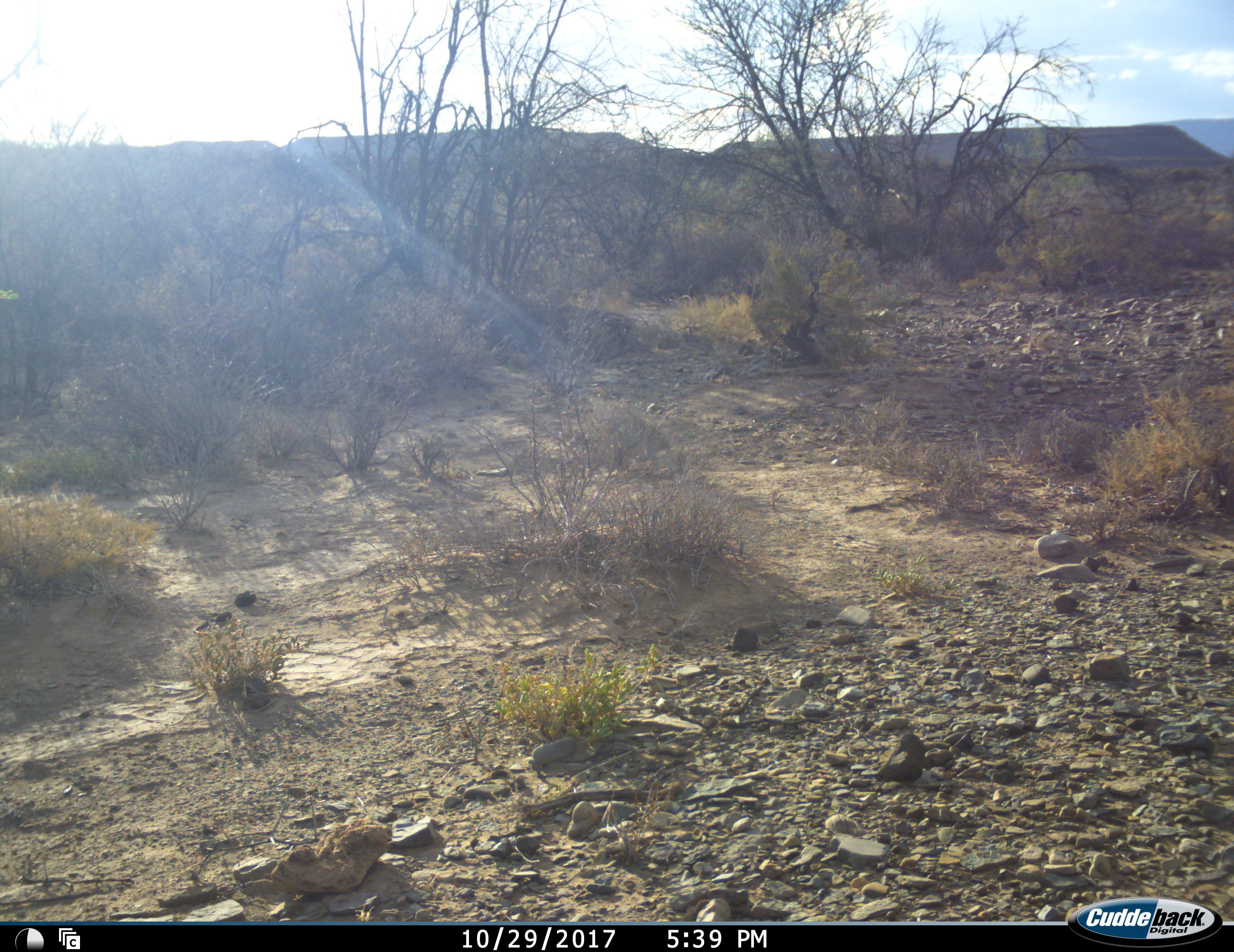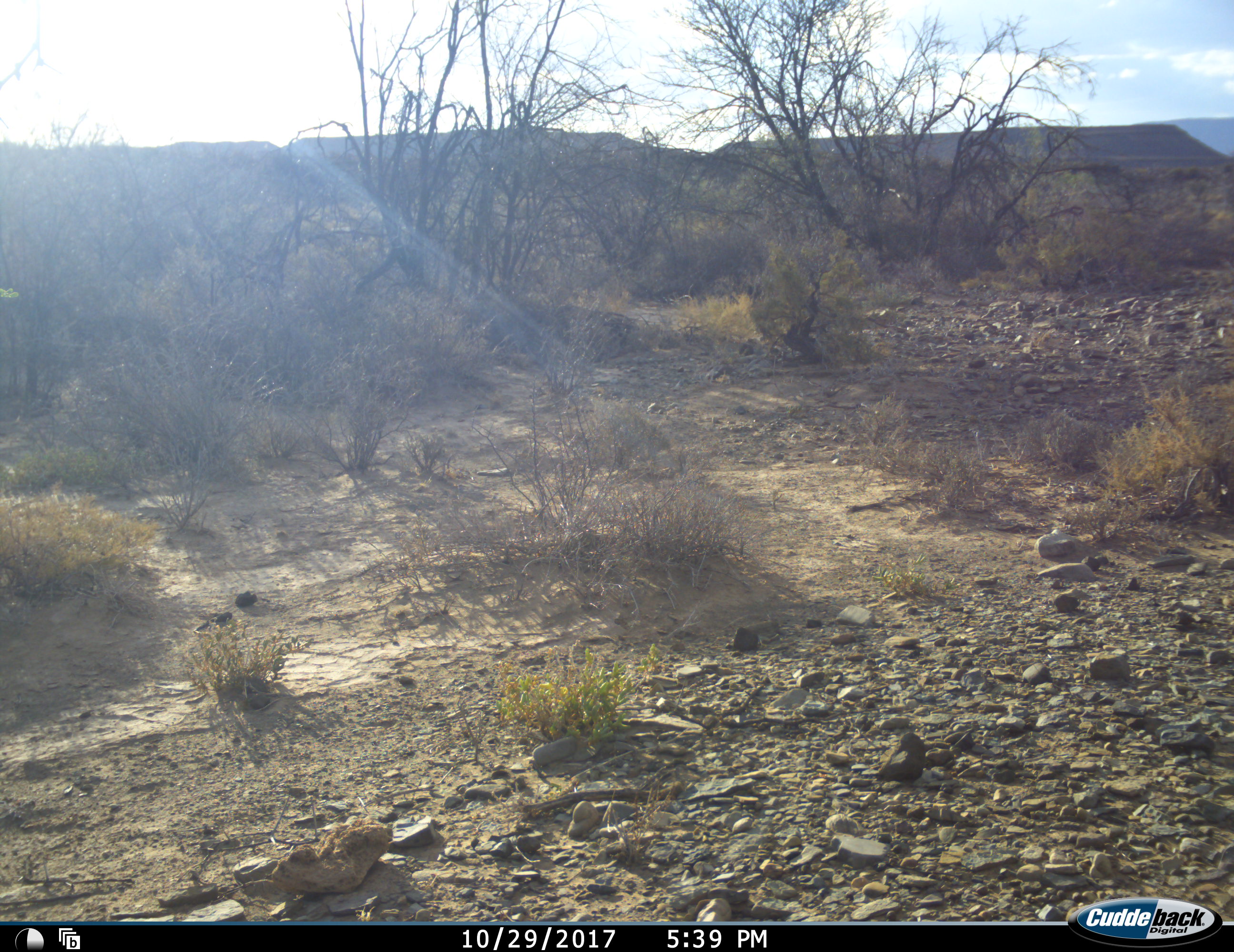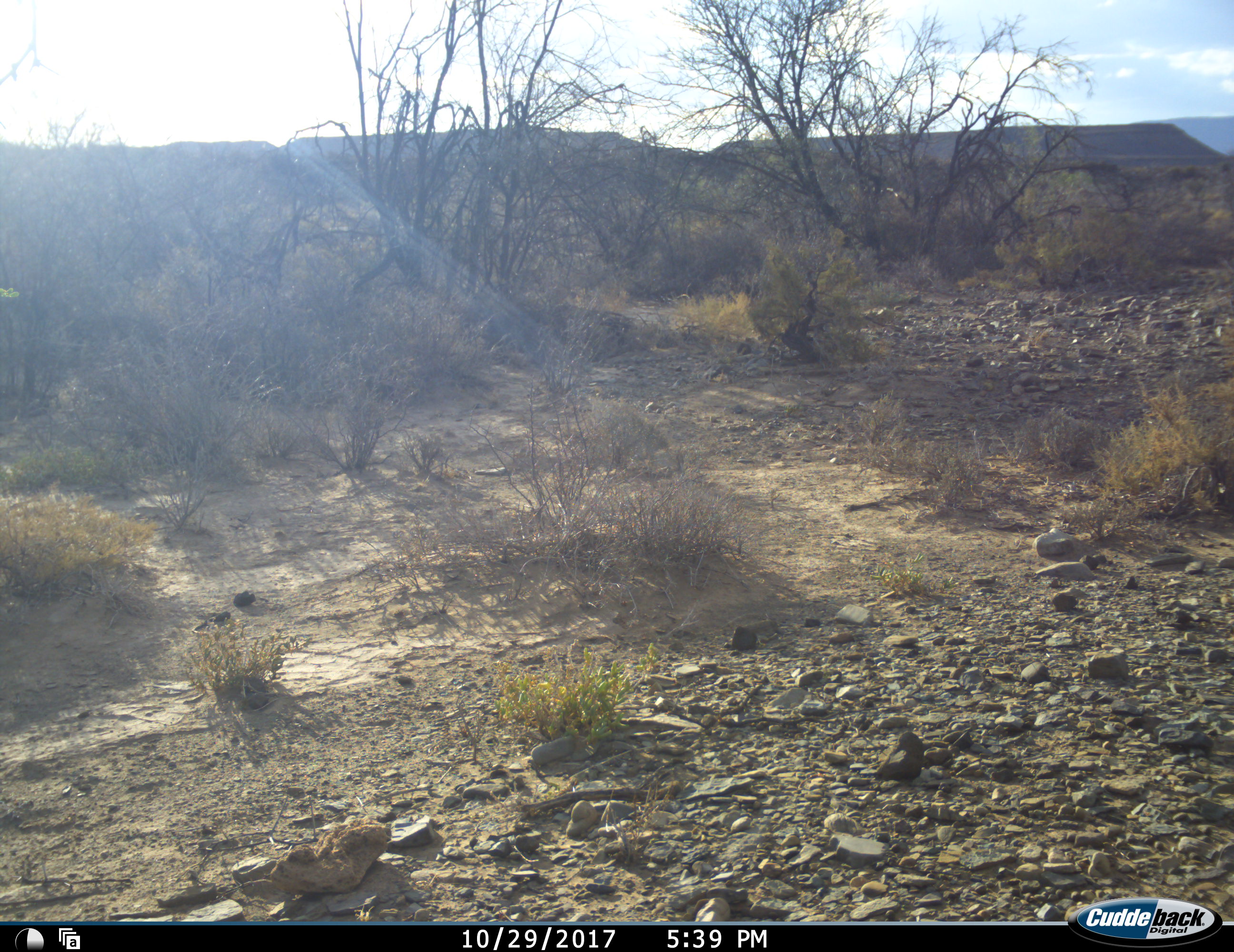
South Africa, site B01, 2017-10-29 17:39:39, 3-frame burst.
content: no animal present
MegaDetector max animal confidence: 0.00